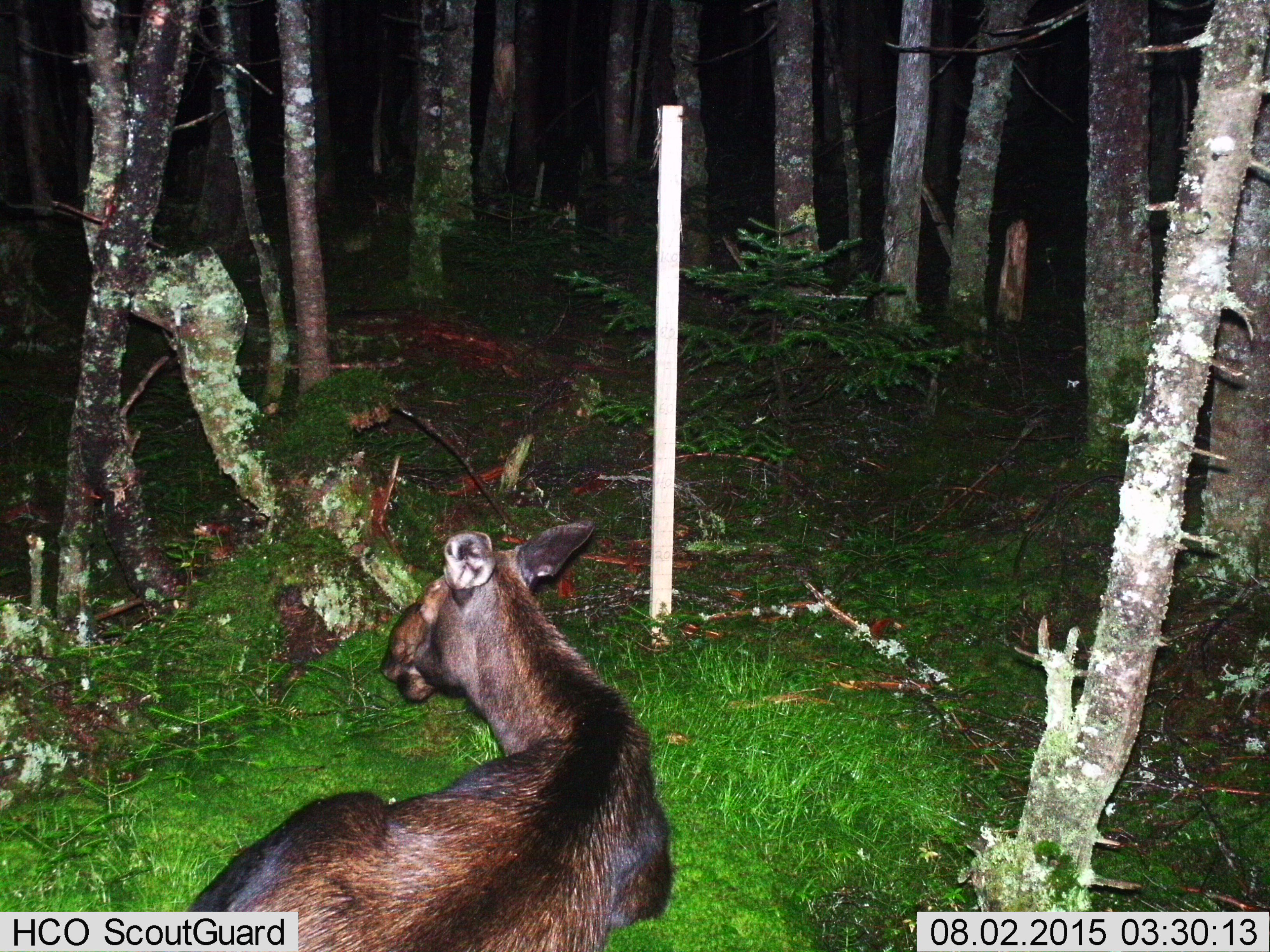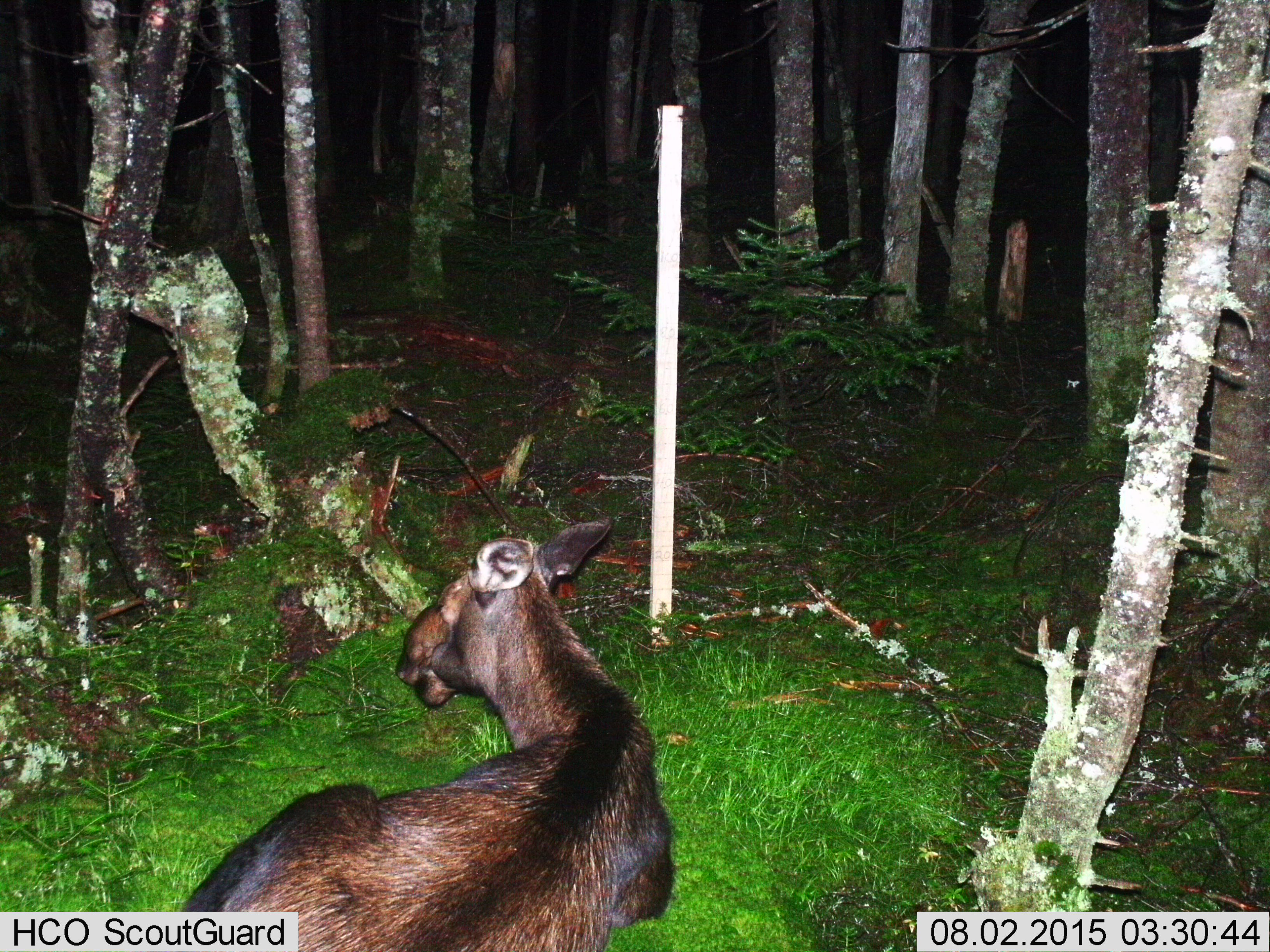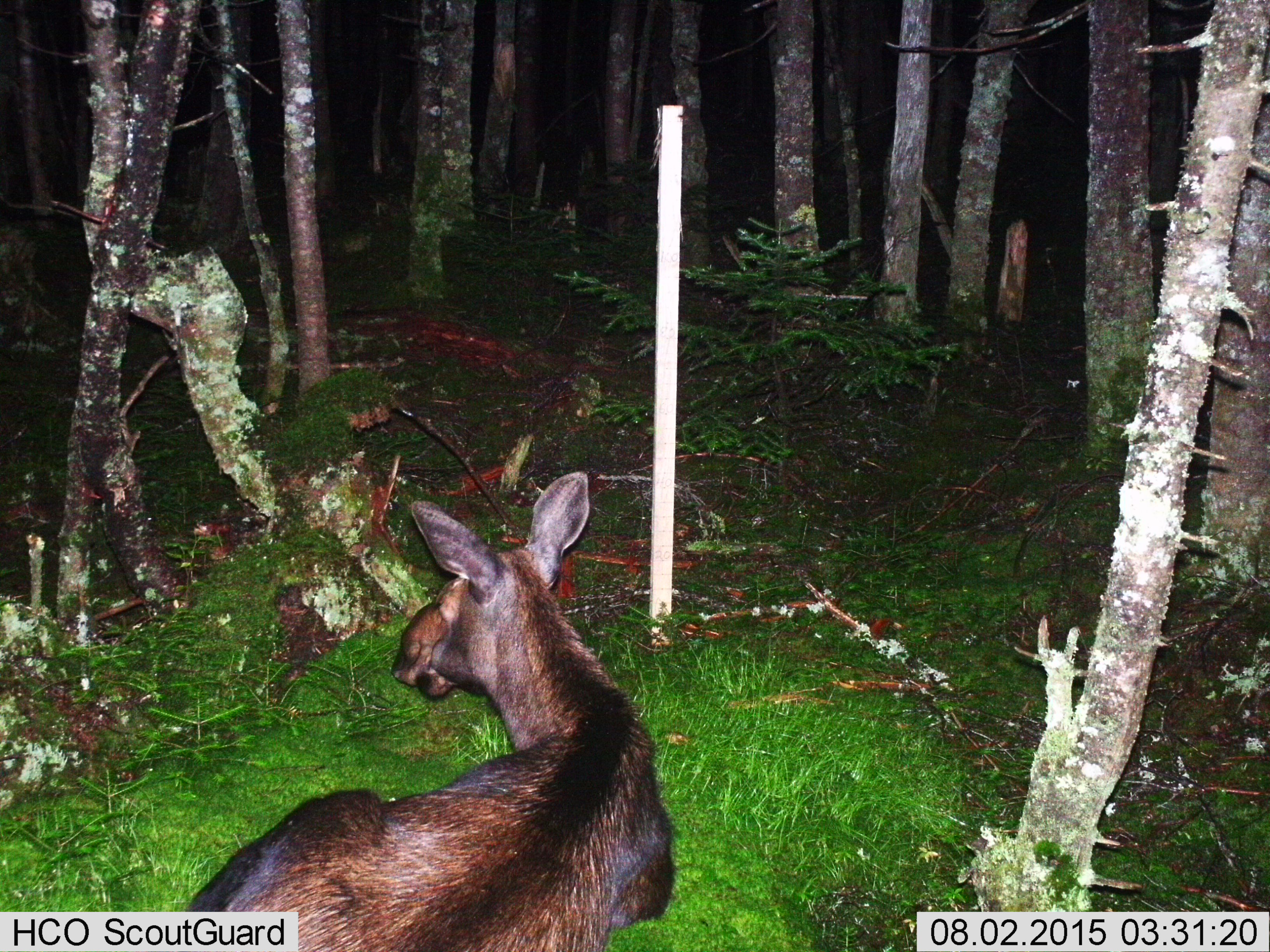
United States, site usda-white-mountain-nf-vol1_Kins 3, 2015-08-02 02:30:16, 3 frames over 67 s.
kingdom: Animalia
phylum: Chordata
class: Mammalia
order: Artiodactyla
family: Cervidae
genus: Alces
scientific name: Alces alces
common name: moose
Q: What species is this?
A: Moose (Alces alces).